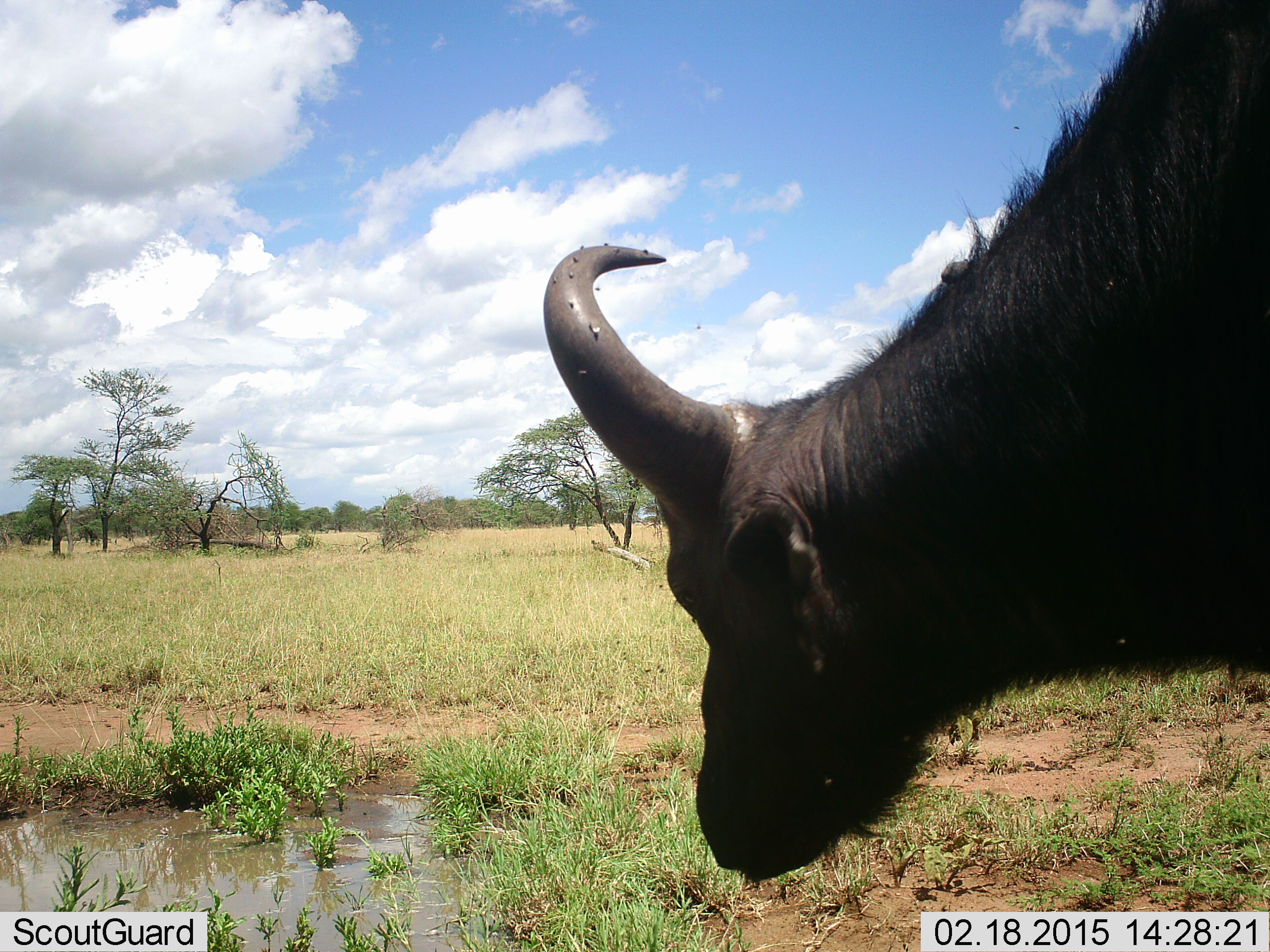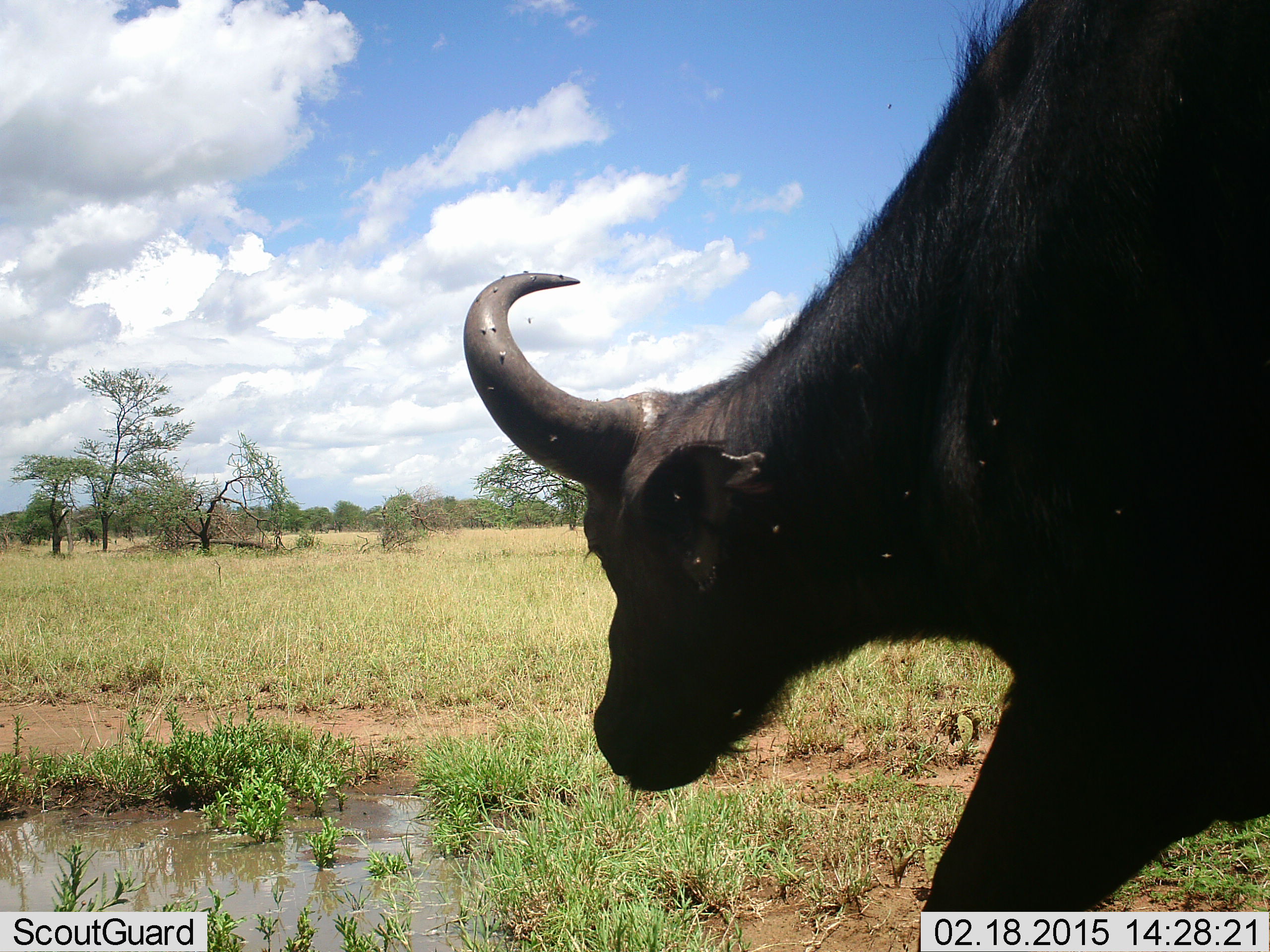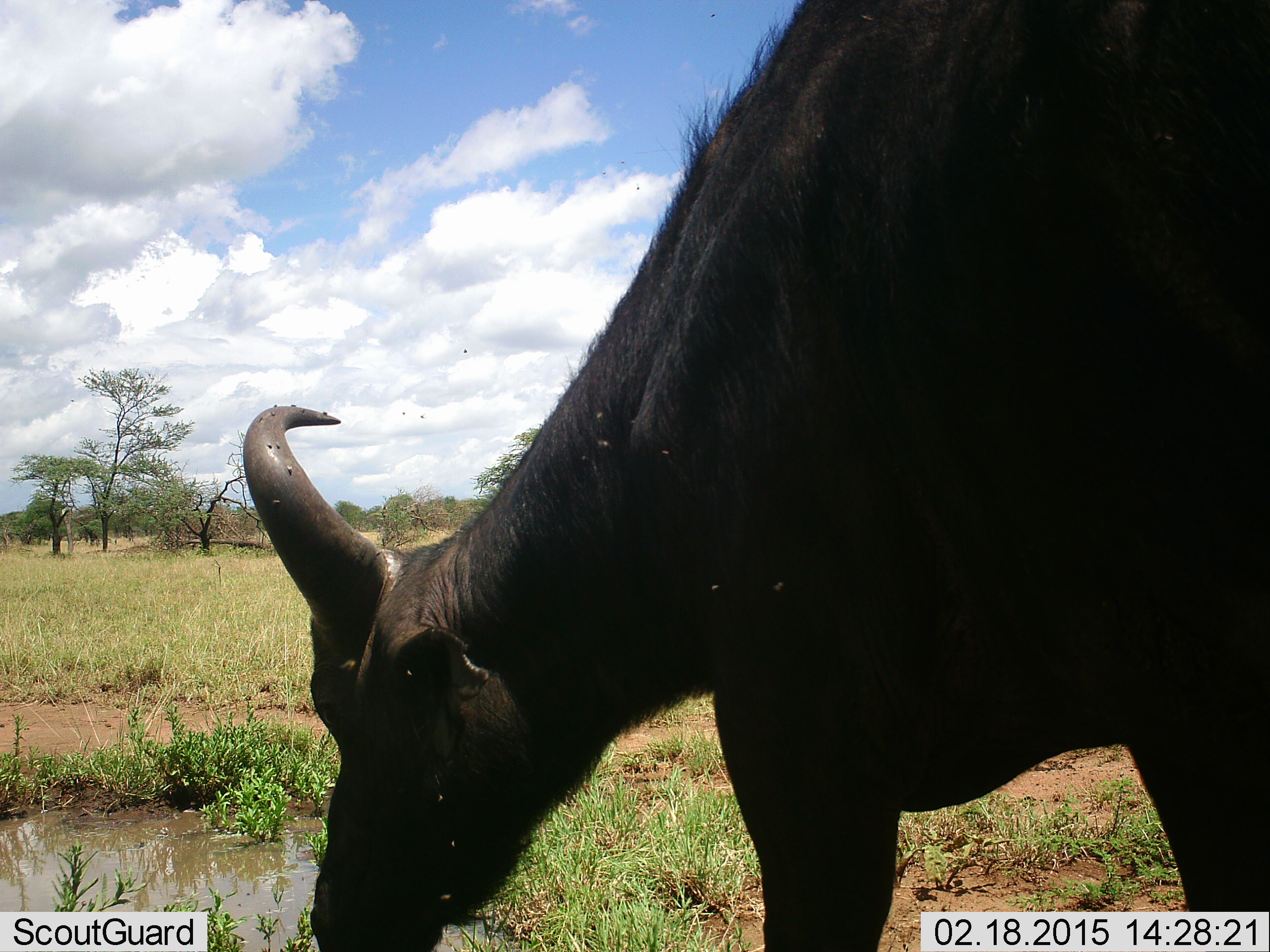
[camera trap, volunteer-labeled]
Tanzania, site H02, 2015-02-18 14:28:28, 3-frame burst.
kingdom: Animalia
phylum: Chordata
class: Mammalia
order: Artiodactyla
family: Bovidae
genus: Syncerus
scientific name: Syncerus caffer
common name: cape buffalo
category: buffalo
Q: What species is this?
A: Buffalo (cape buffalo) (Syncerus caffer).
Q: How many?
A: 1.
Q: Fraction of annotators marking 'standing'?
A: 8%.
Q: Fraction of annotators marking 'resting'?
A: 0%.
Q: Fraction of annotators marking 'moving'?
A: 92%.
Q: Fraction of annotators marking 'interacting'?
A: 0%.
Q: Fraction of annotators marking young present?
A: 0%.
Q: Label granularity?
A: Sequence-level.